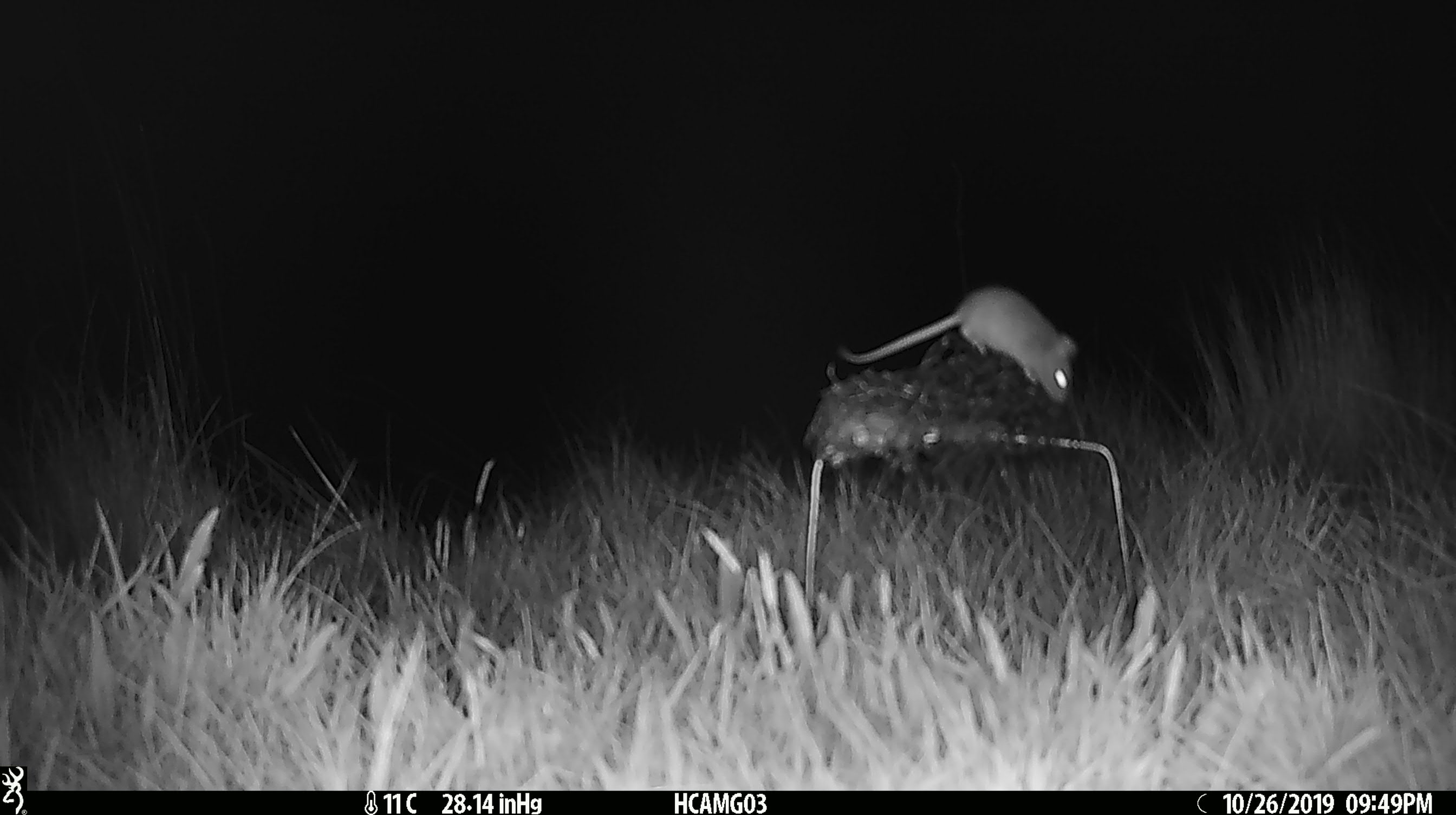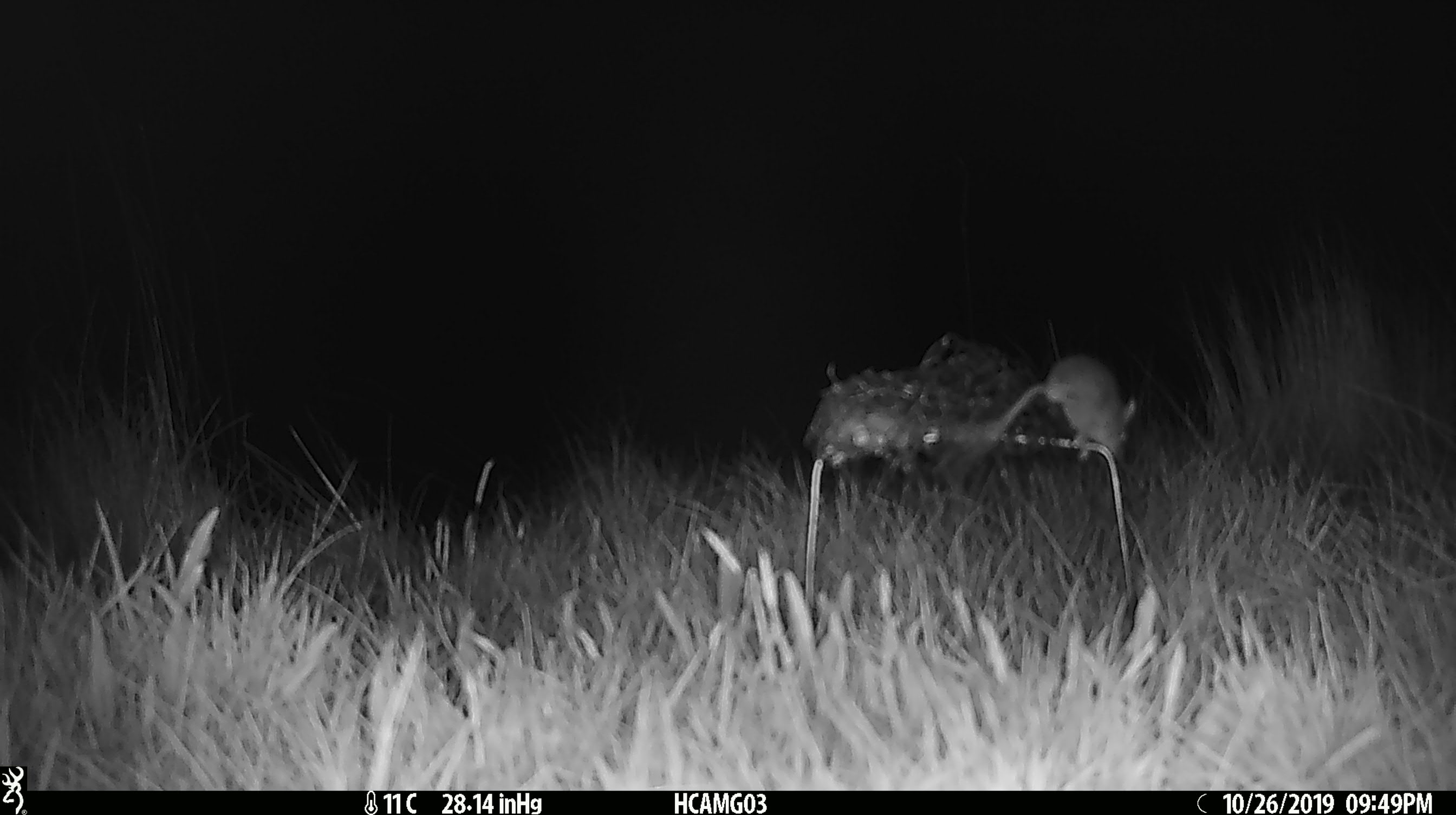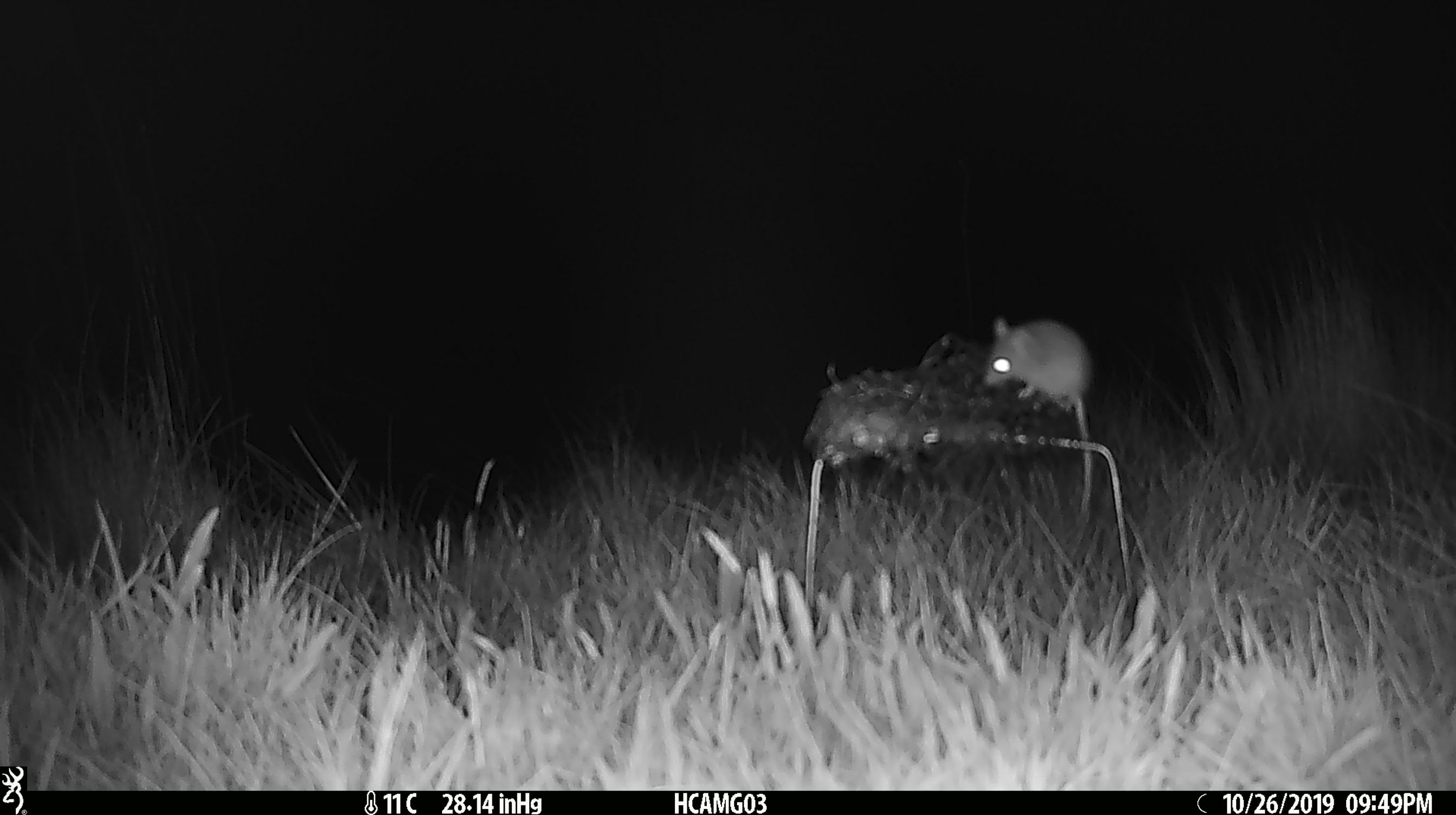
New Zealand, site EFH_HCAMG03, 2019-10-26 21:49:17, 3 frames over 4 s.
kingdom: Animalia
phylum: Chordata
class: Mammalia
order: Rodentia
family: Muridae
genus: Mus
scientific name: Mus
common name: mouse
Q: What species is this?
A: Mouse (Mus).